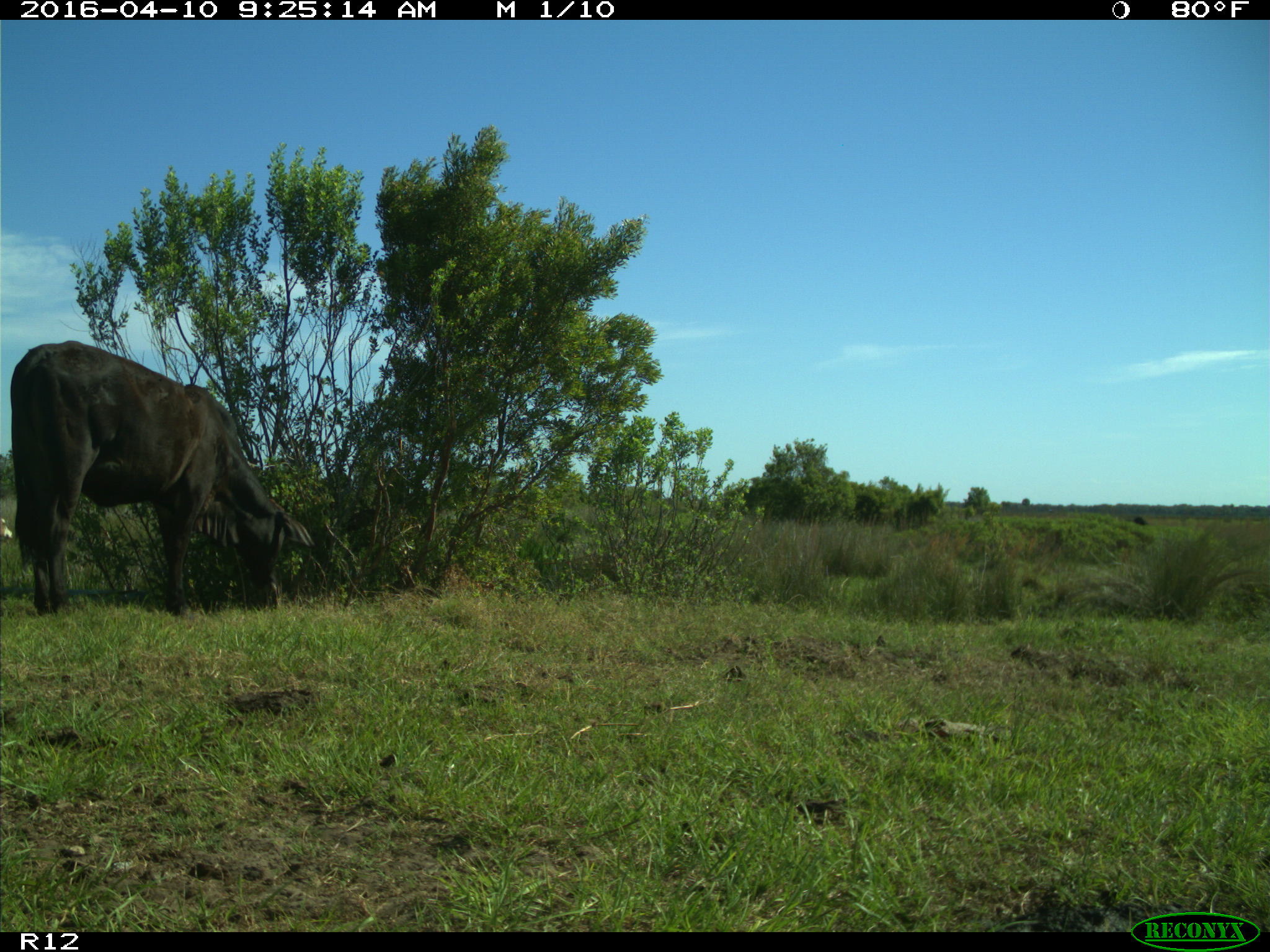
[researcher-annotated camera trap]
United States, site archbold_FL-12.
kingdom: Animalia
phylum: Chordata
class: Mammalia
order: Artiodactyla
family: Bovidae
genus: Bos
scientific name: Bos taurus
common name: domestic cow